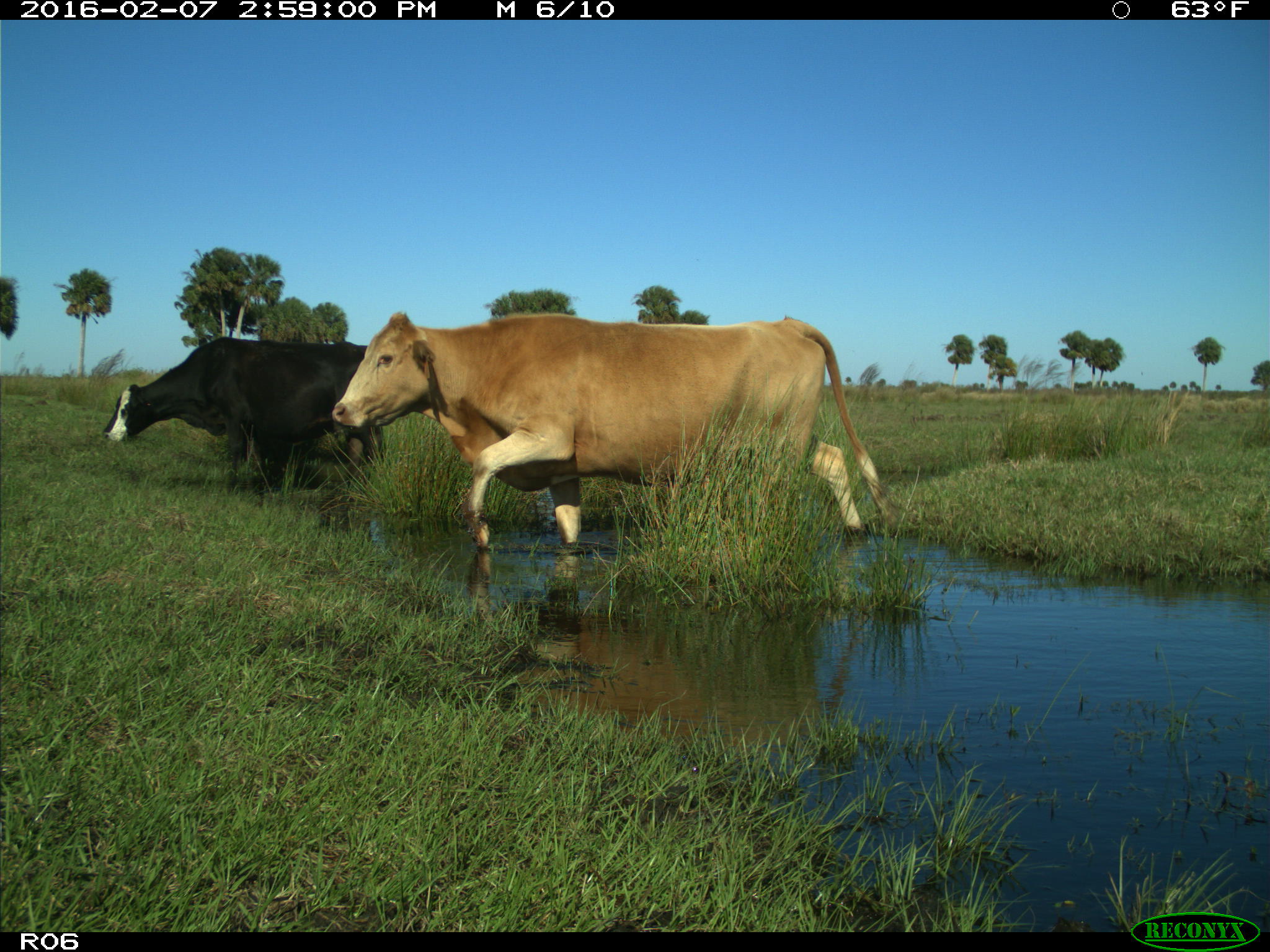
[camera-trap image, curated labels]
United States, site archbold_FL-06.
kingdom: Animalia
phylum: Chordata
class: Mammalia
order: Artiodactyla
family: Bovidae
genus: Bos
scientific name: Bos taurus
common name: domestic cow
Bos taurus (domestic cow).